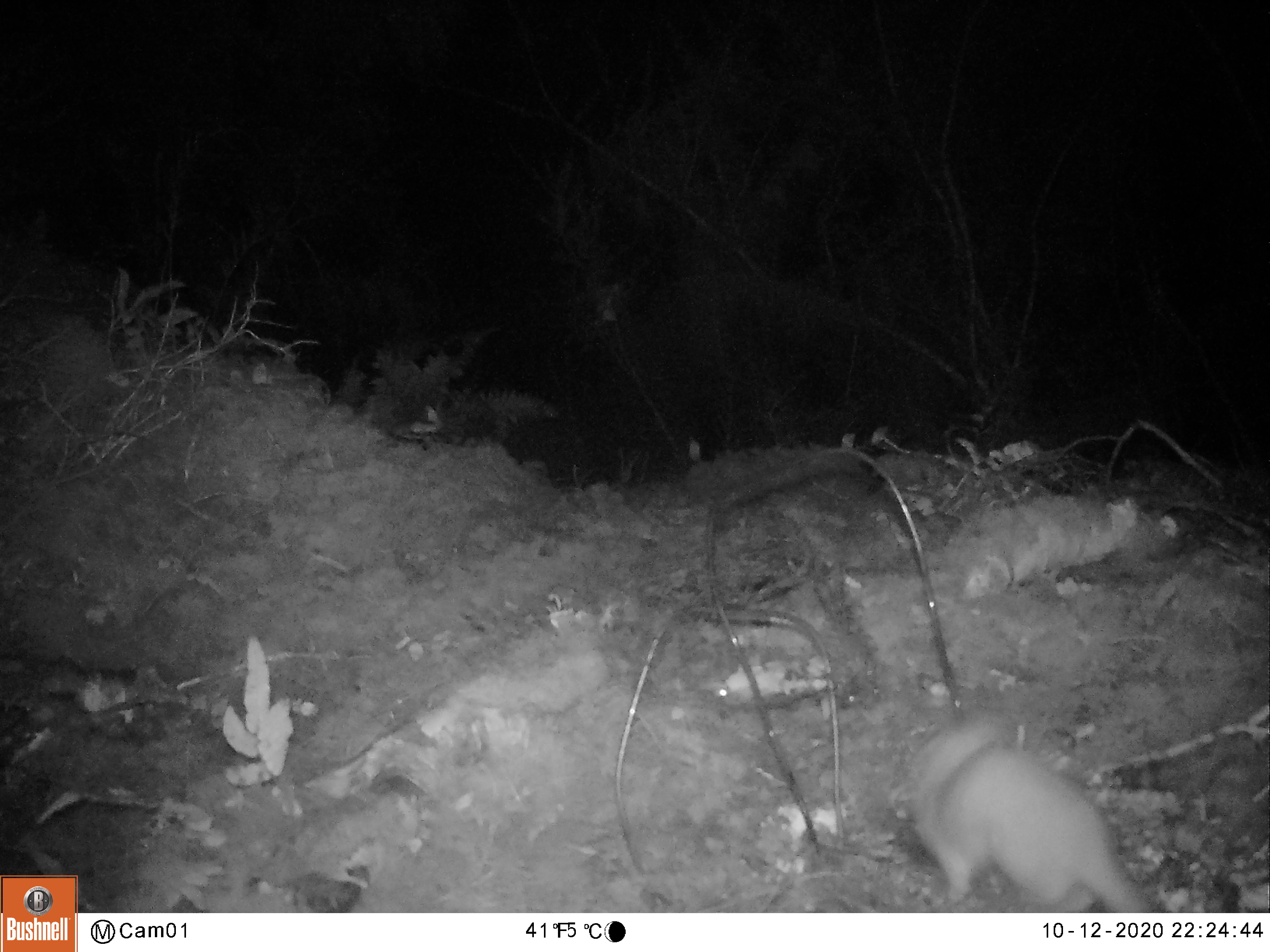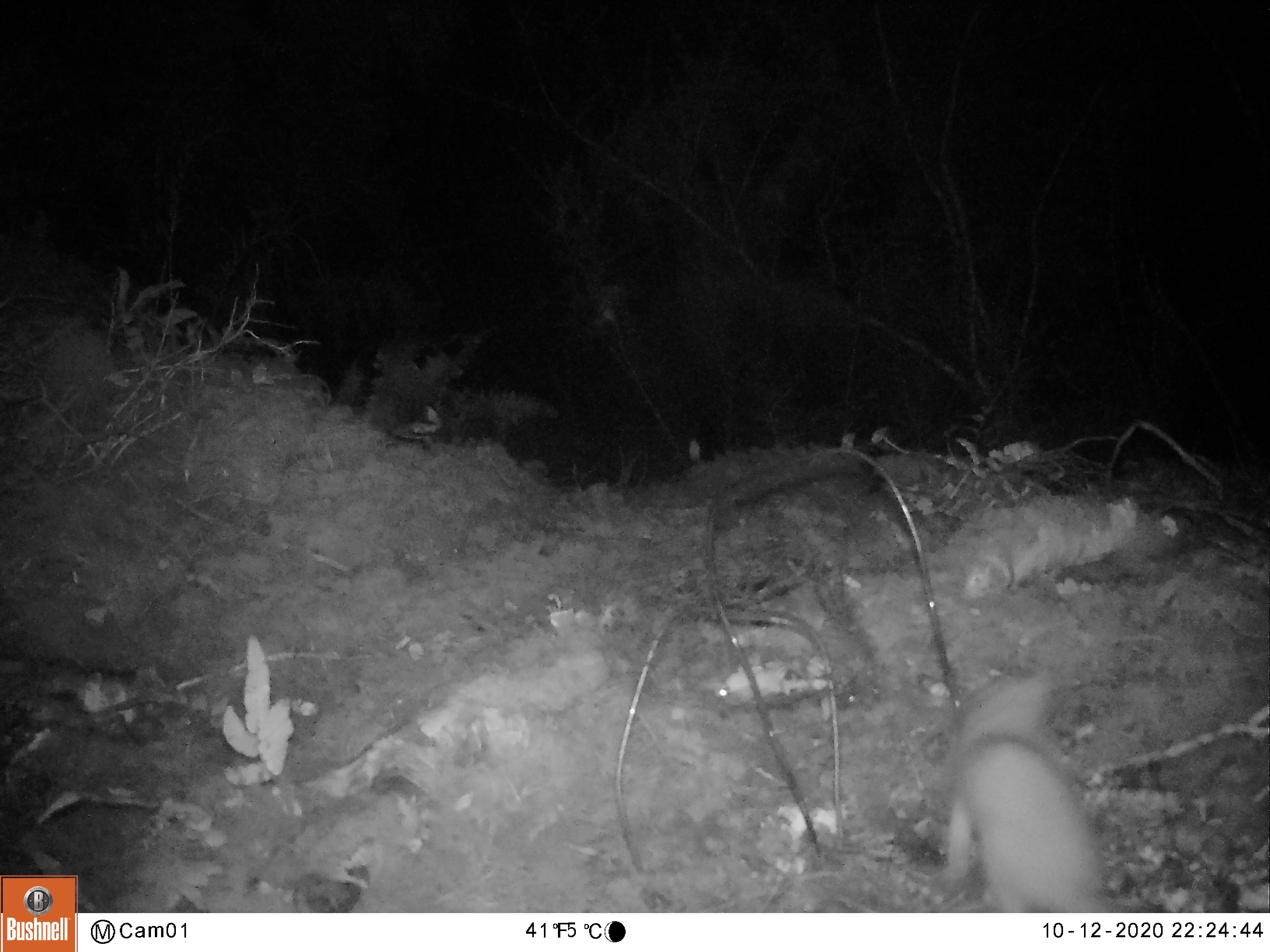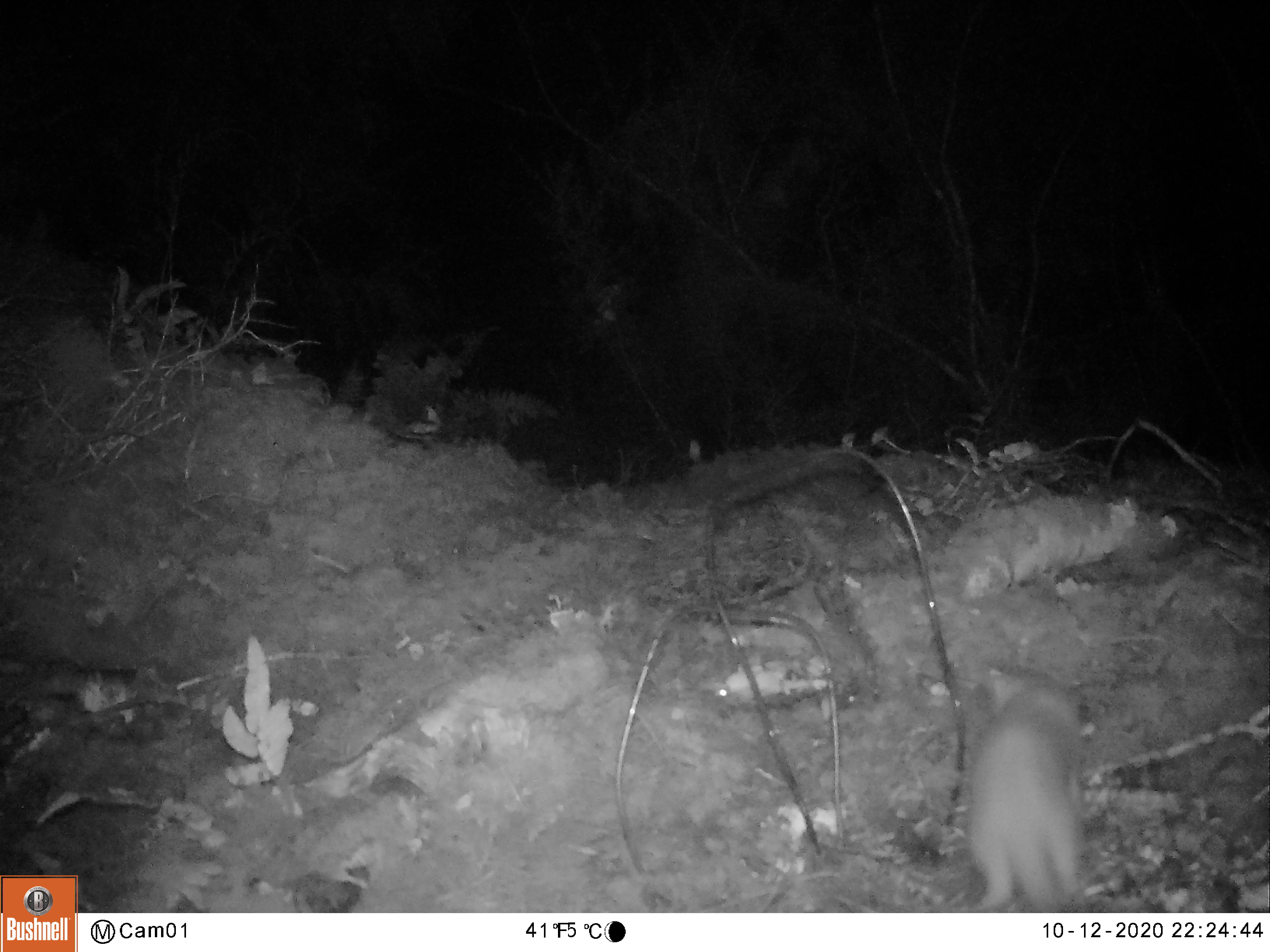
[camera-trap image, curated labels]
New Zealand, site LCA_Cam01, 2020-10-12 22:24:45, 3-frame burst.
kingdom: Animalia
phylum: Chordata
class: Mammalia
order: Carnivora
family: Mustelidae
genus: Mustela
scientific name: Mustela erminea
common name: stoat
Stoat (Mustela erminea).